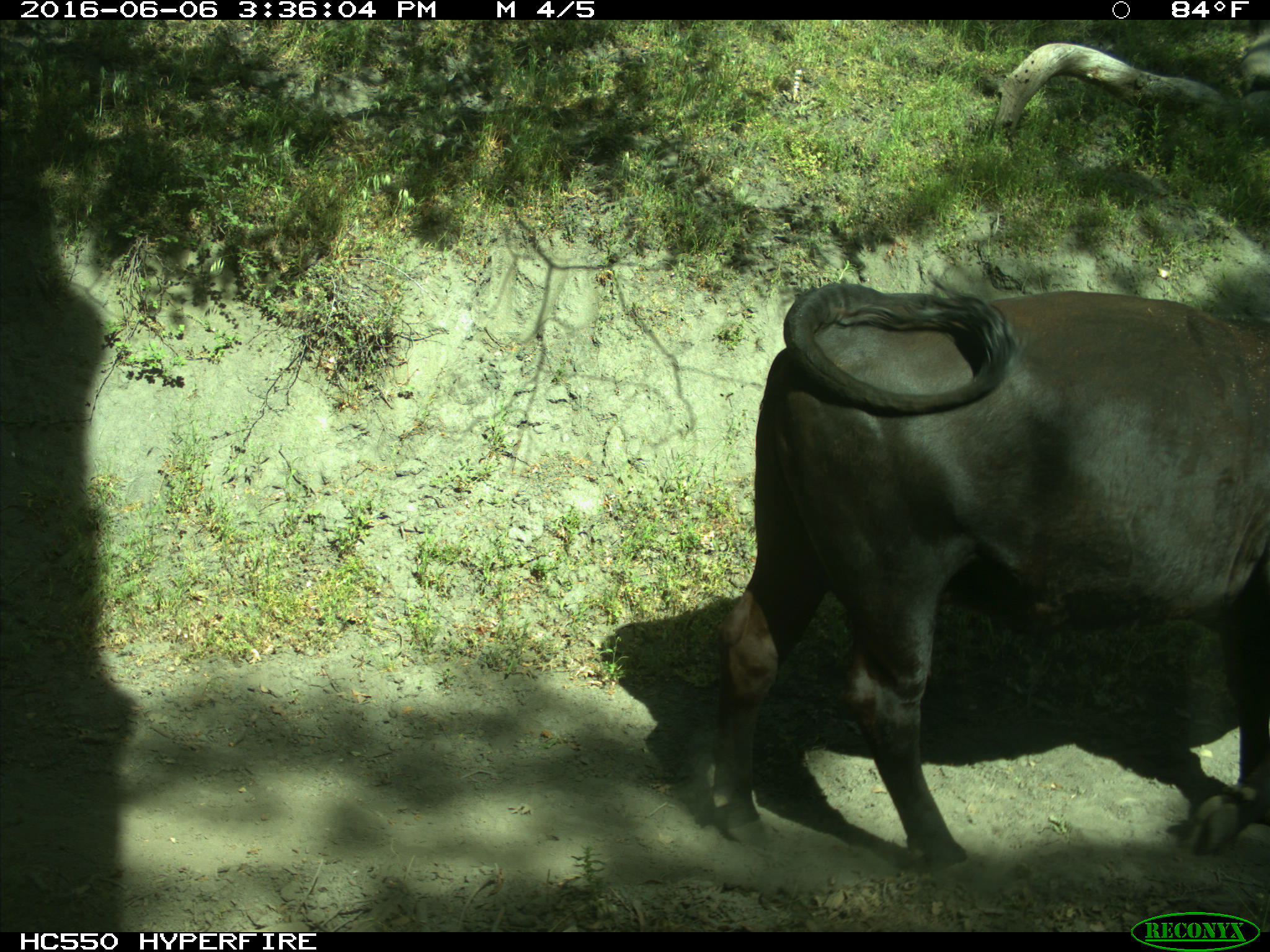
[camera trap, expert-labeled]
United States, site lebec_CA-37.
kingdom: Animalia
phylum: Chordata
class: Mammalia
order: Artiodactyla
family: Bovidae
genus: Bos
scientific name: Bos taurus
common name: domestic cow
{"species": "Bos taurus (domestic cow)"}